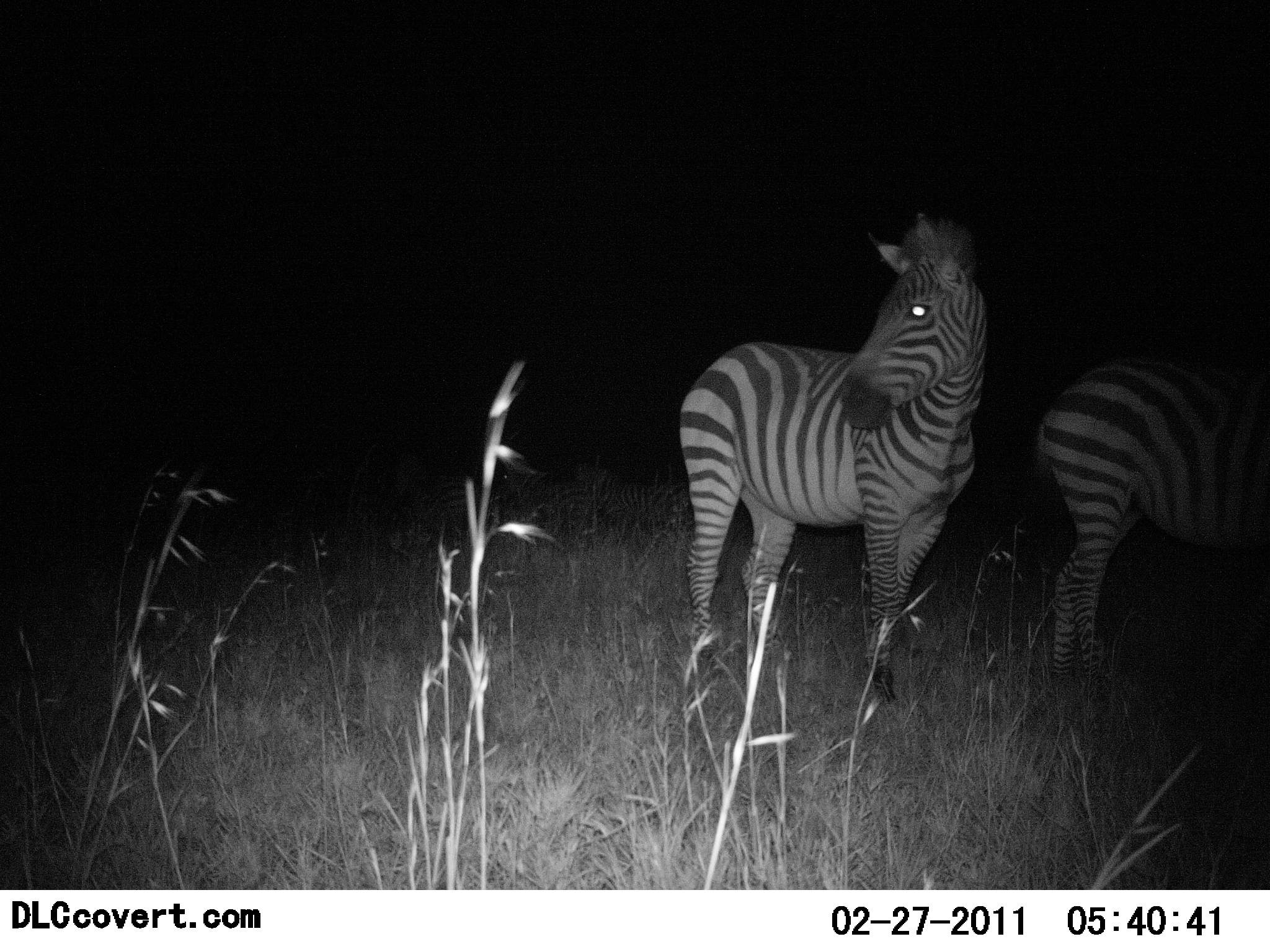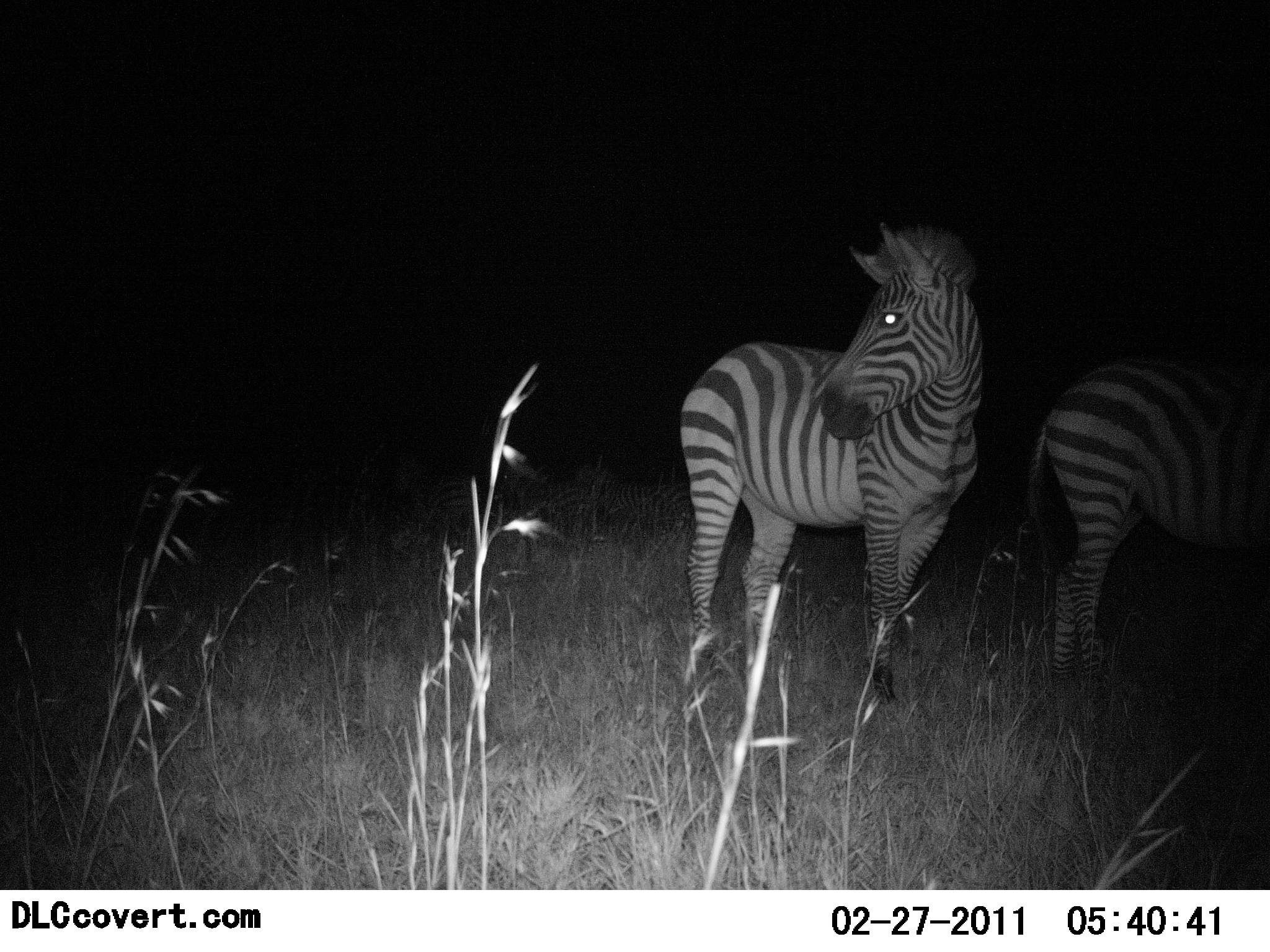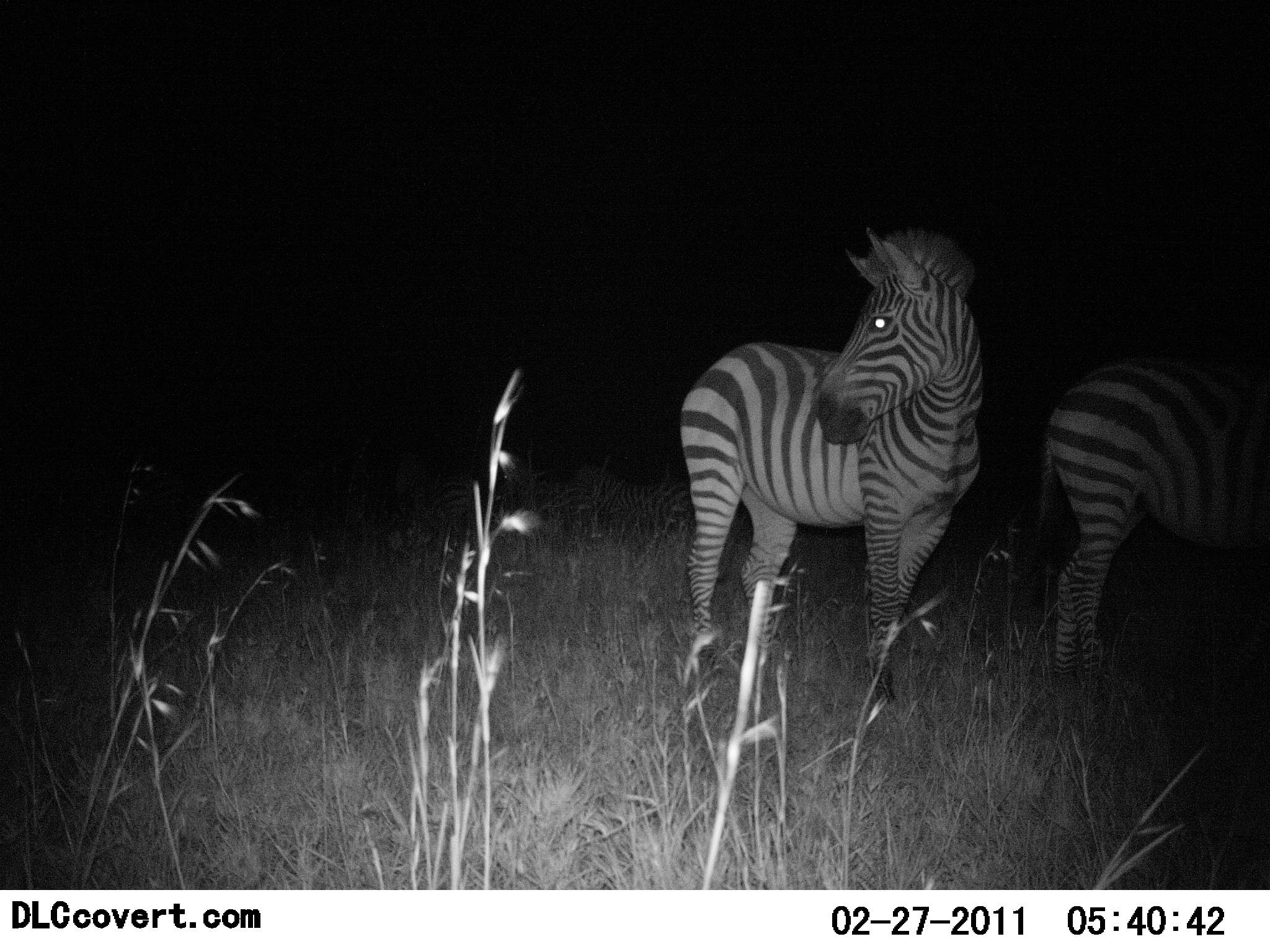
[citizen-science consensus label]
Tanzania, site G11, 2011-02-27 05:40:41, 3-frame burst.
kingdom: Animalia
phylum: Chordata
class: Mammalia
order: Perissodactyla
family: Equidae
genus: Equus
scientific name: Equus quagga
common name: plains zebra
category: zebra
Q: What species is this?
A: Zebra (plains zebra) (Equus quagga).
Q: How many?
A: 2.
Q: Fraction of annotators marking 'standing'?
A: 91%.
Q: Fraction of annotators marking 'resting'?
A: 0%.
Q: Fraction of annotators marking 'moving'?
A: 9%.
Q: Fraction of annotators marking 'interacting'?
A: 0%.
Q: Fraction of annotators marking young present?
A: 9%.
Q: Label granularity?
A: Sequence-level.